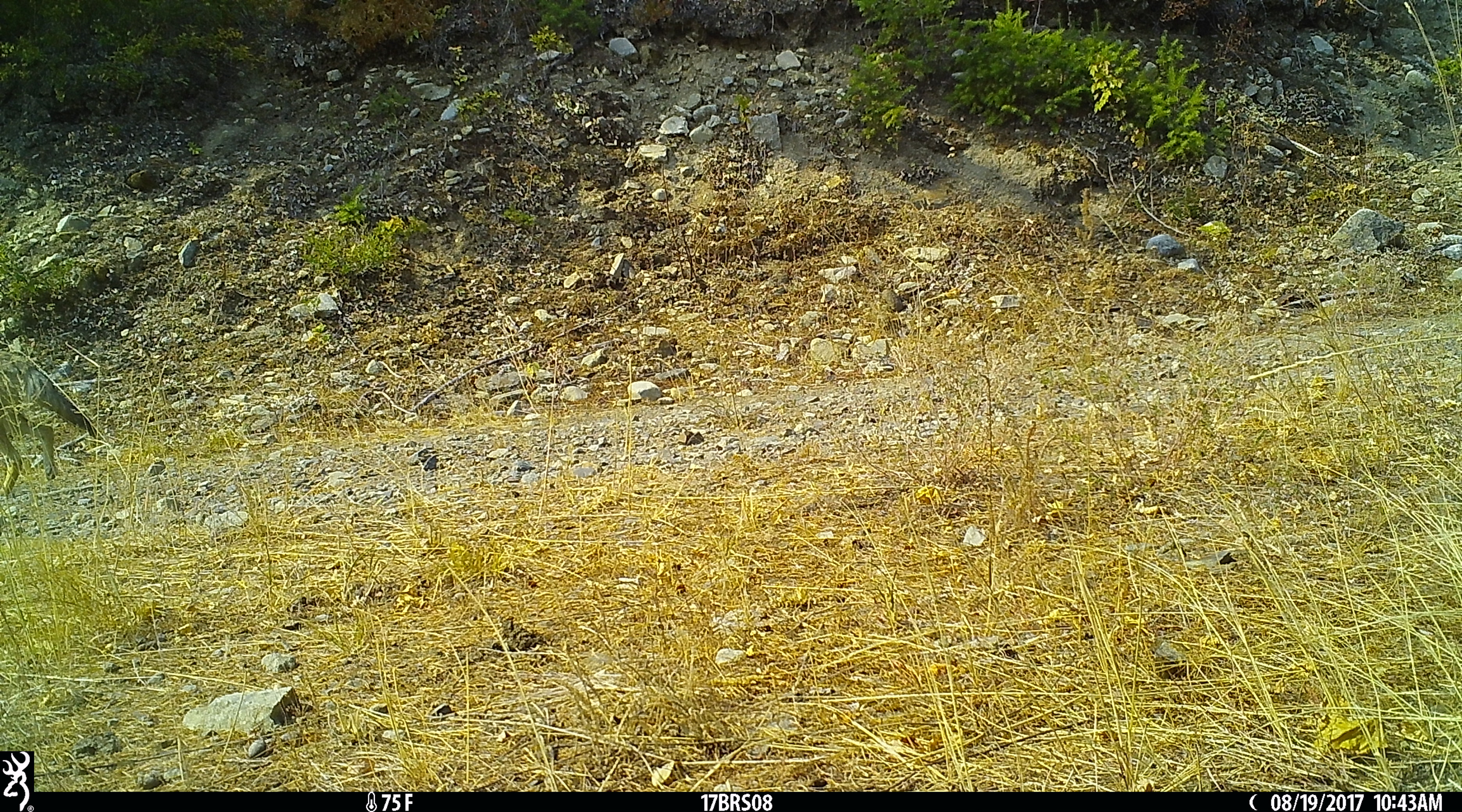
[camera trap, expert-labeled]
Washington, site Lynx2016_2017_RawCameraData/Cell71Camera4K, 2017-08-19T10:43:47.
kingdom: Animalia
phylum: Chordata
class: Mammalia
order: Carnivora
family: Canidae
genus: Canis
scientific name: Canis latrans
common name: coyote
Canis latrans (coyote). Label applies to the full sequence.